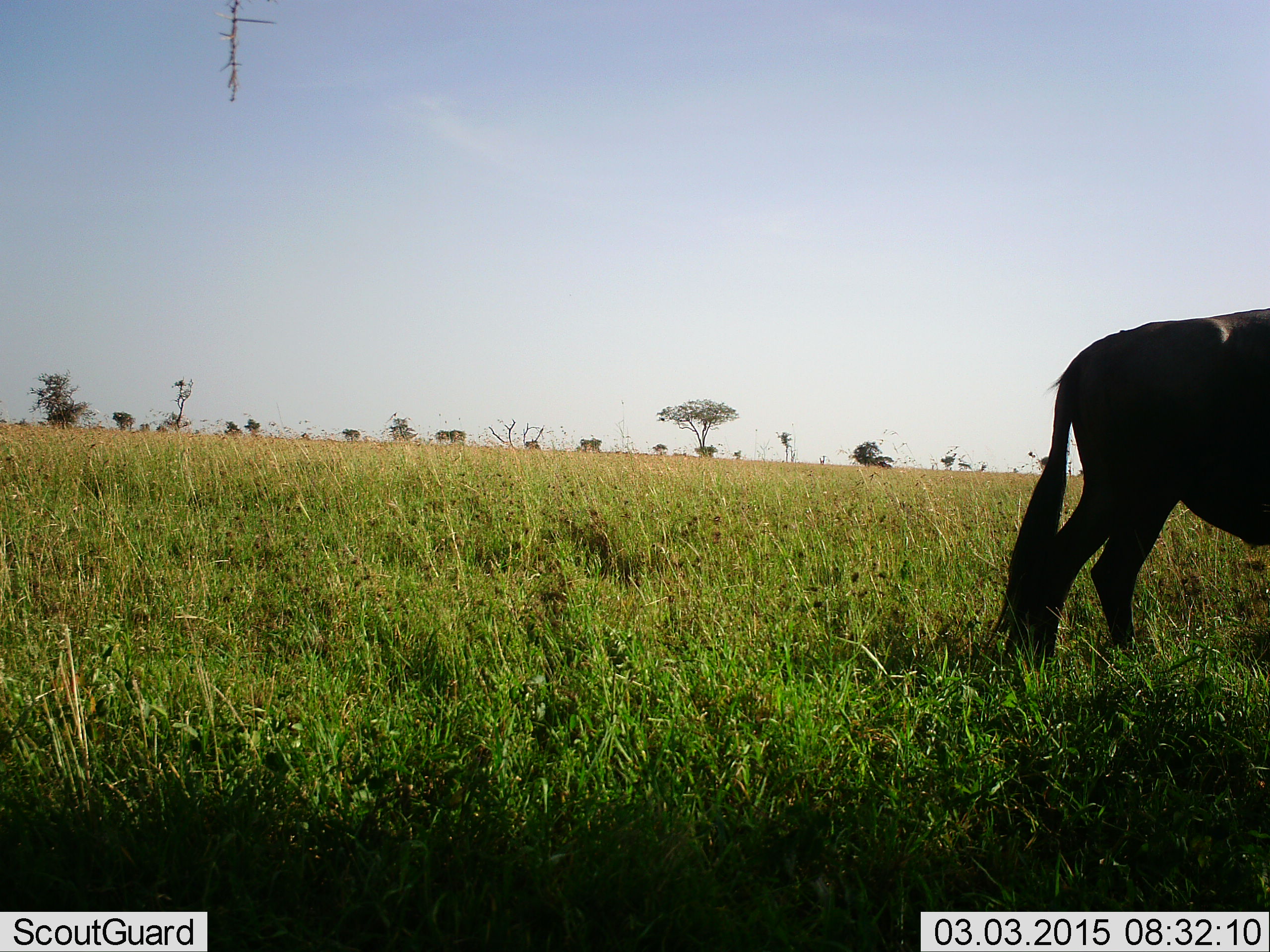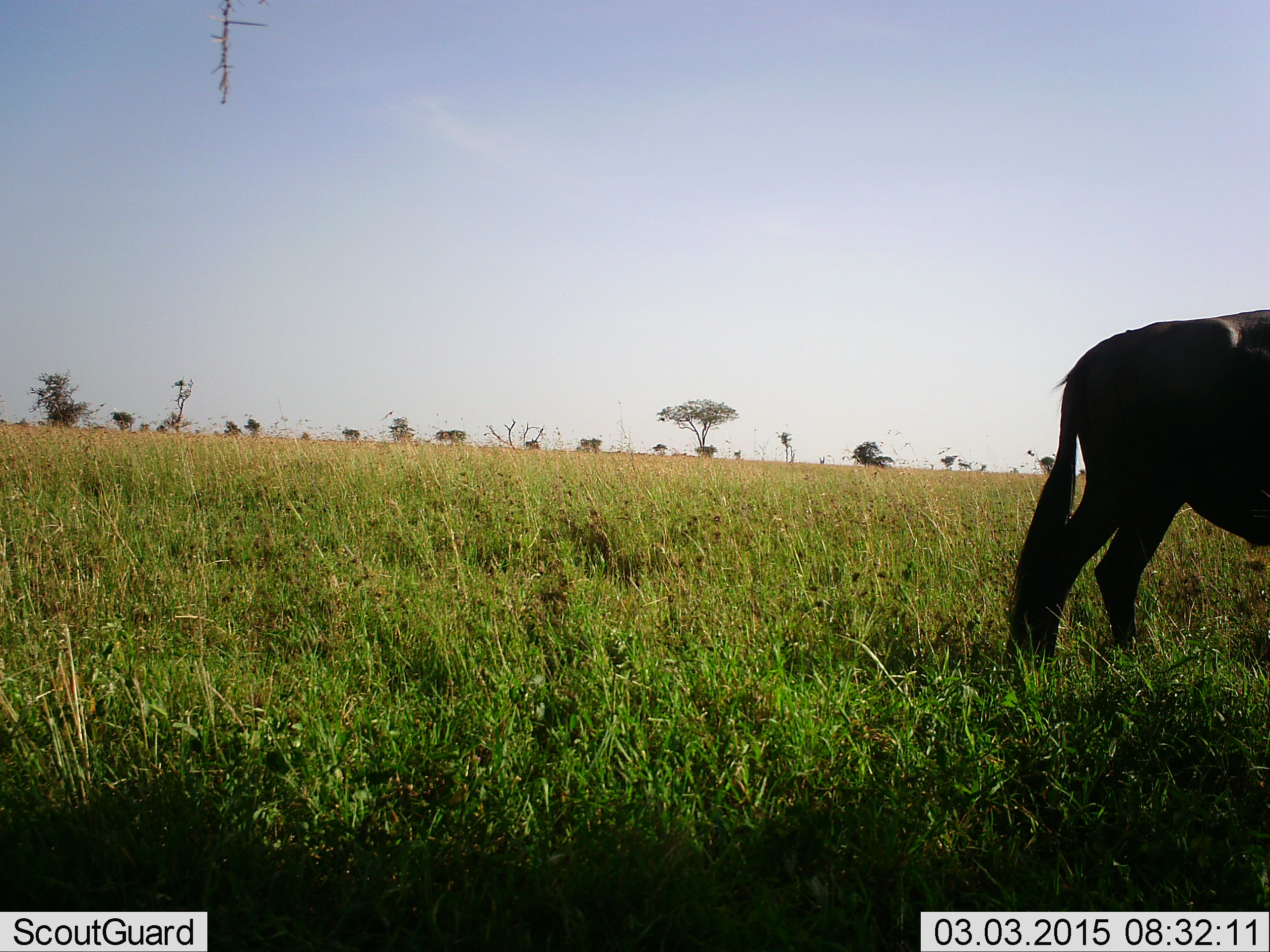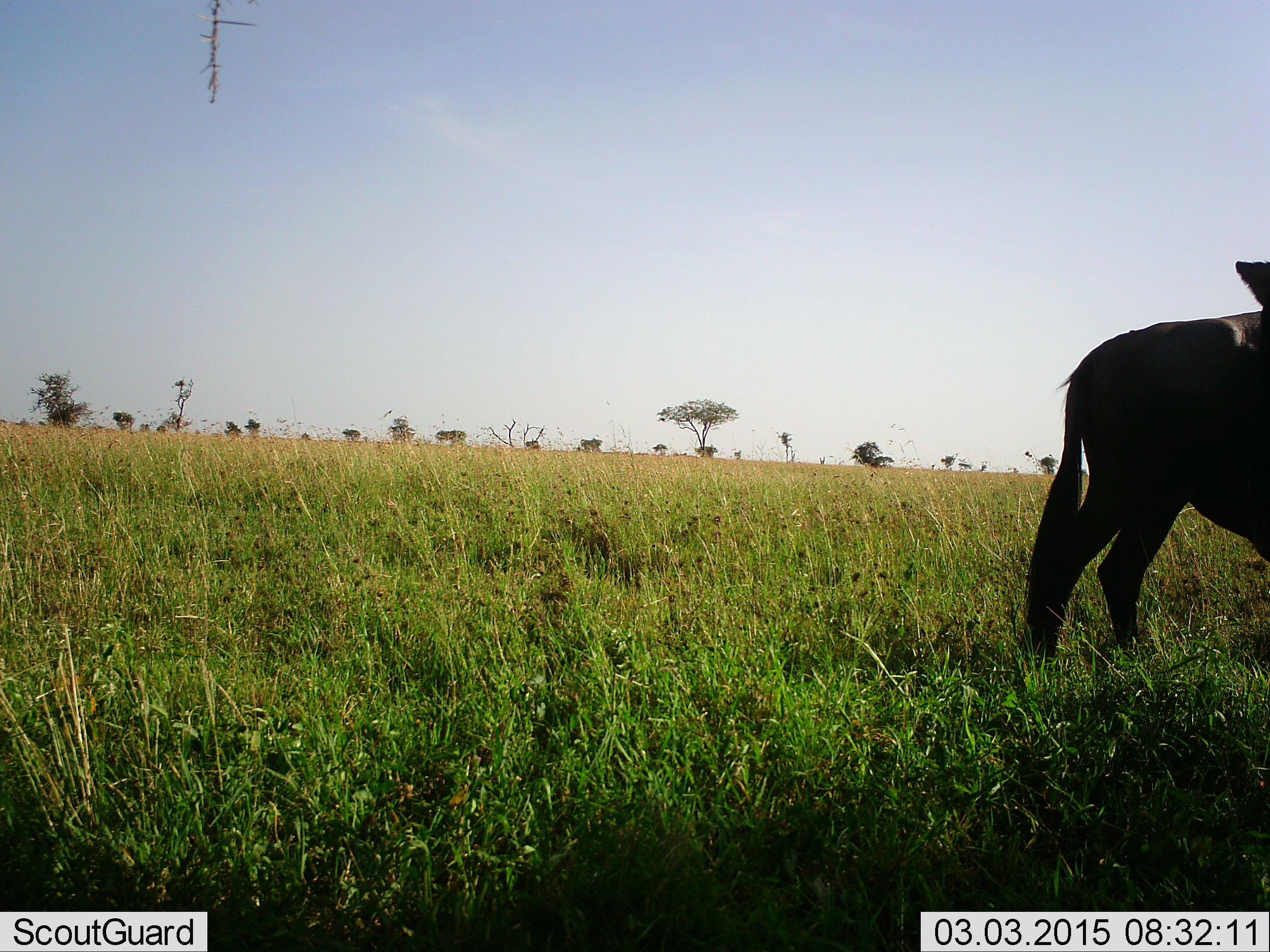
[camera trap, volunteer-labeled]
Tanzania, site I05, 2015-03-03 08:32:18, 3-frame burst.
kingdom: Animalia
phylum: Chordata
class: Mammalia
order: Artiodactyla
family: Bovidae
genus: Connochaetes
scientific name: Connochaetes taurinus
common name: blue wildebeest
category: wildebeest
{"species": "wildebeest (blue wildebeest) (Connochaetes taurinus)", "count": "1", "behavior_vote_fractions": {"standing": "90%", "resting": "0%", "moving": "10%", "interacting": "0%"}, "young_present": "0%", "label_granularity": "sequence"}